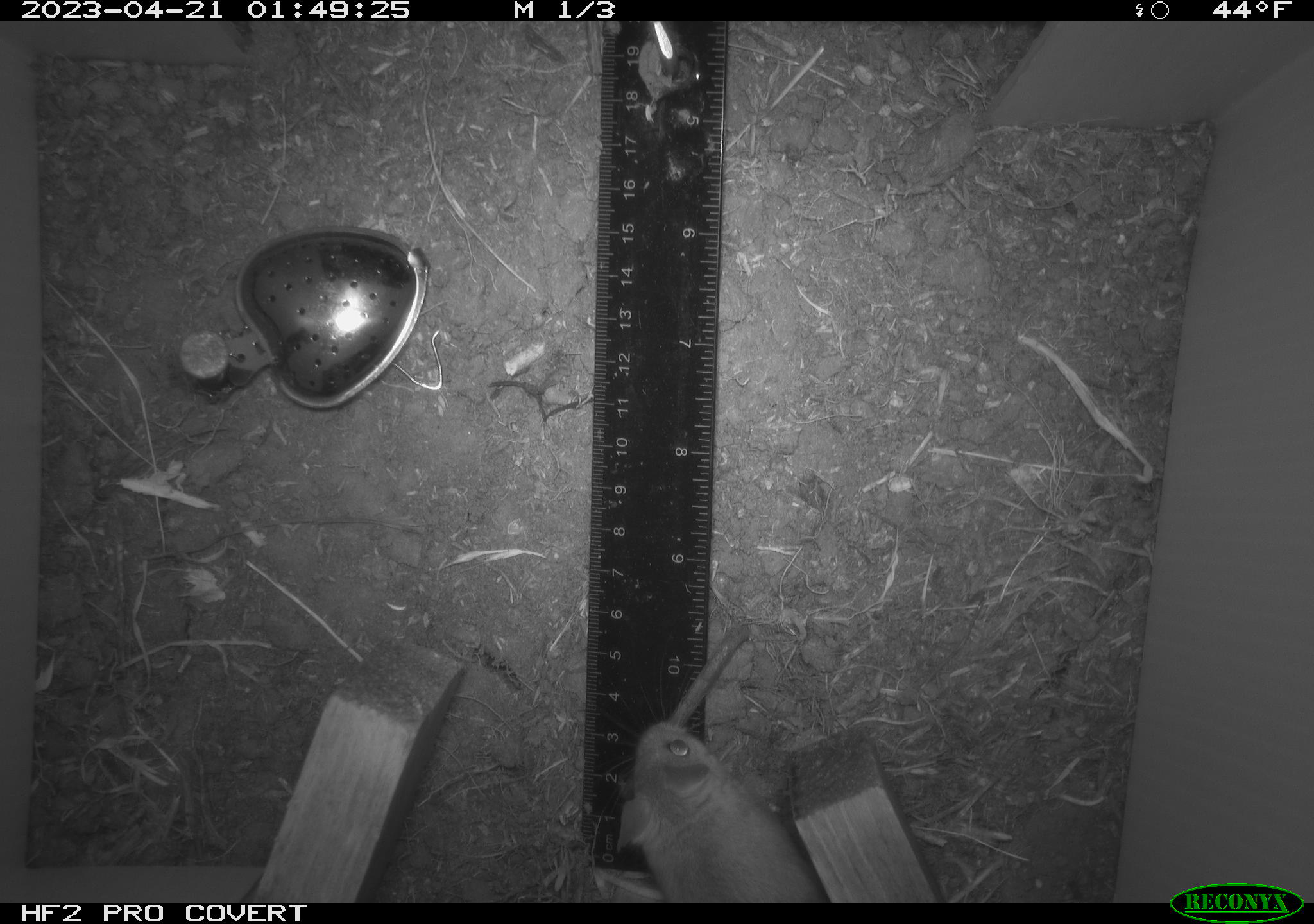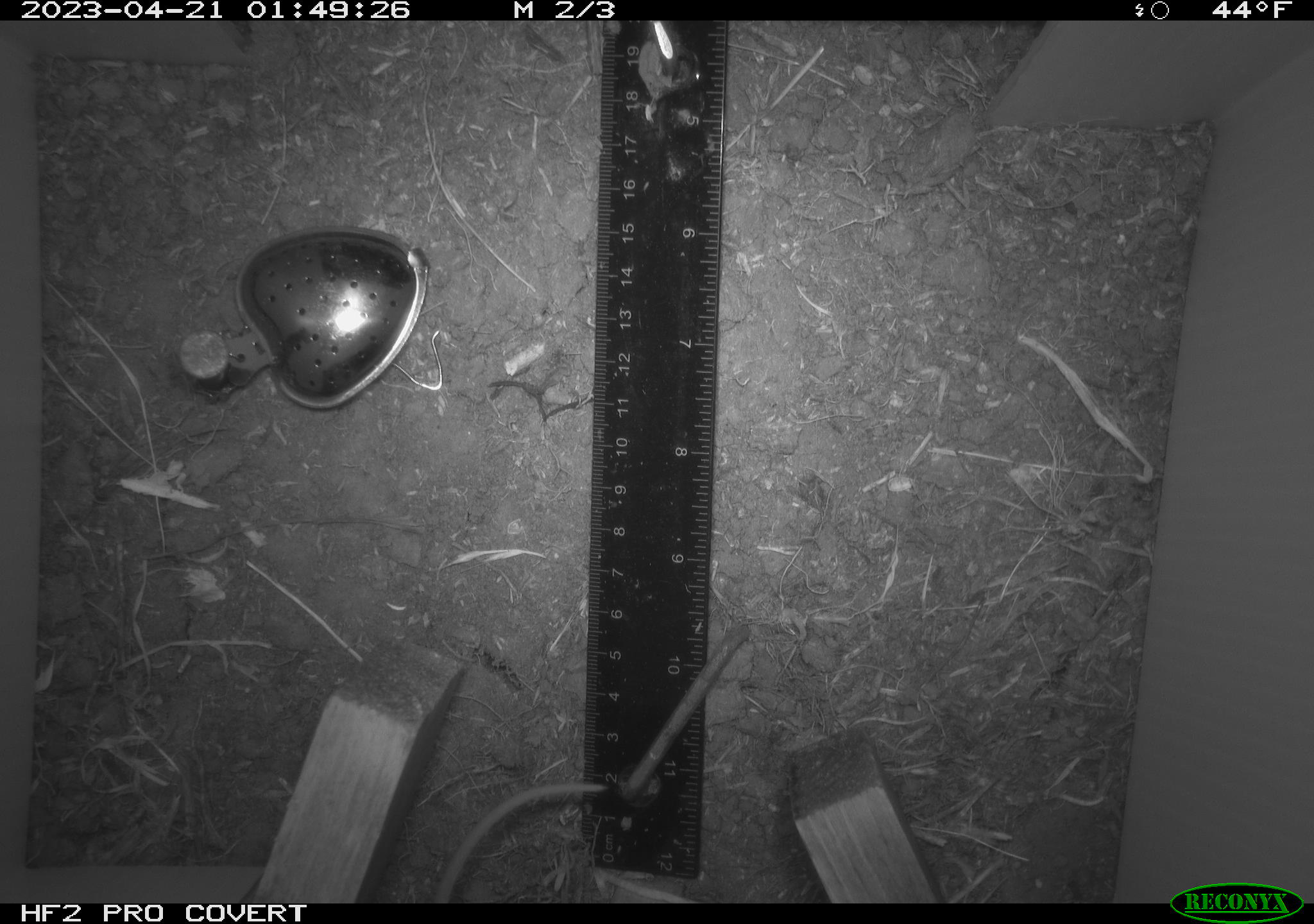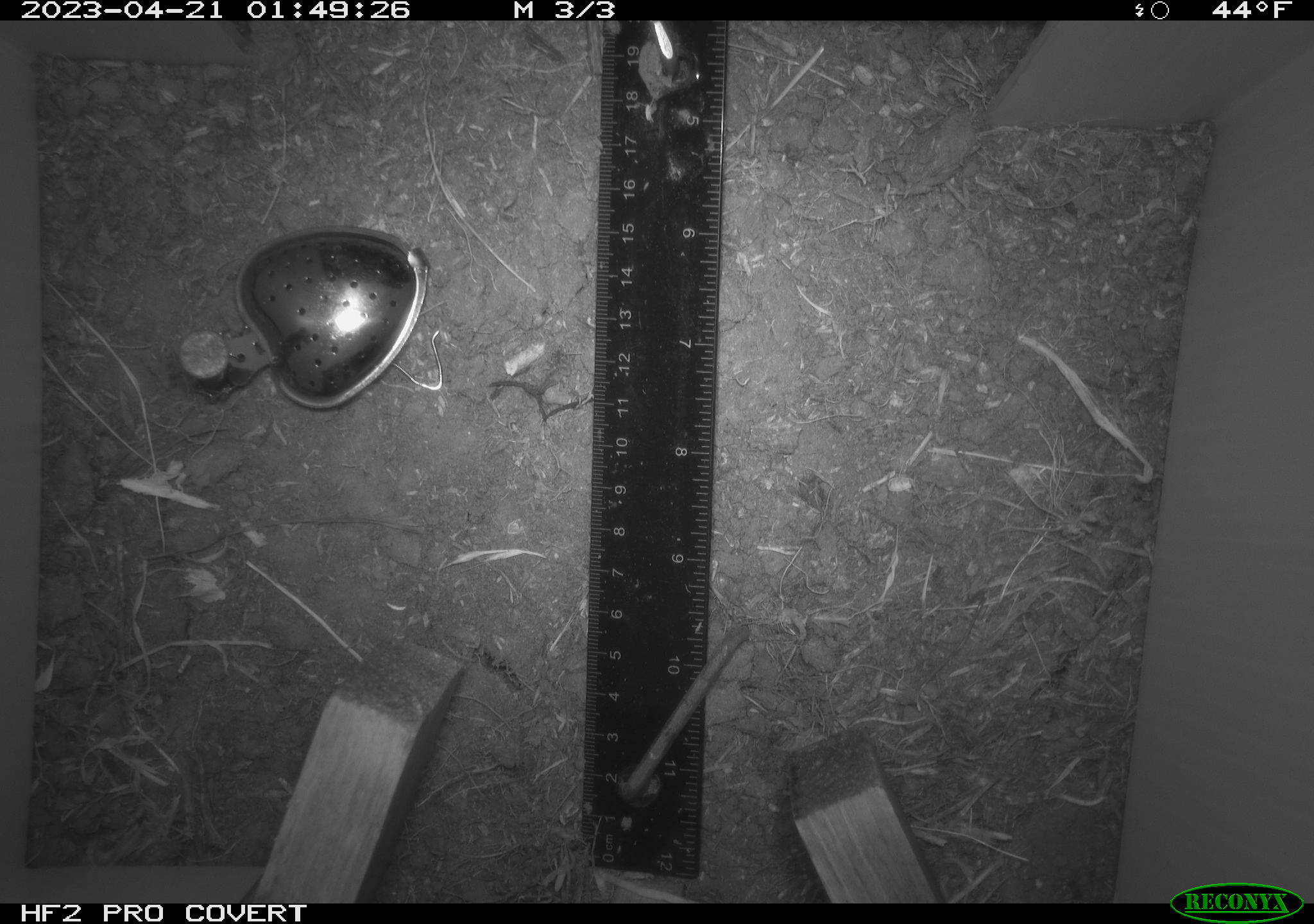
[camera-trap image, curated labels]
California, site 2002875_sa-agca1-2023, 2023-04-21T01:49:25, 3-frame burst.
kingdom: Animalia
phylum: Chordata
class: Mammalia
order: Rodentia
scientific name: Rodentia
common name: mouse species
Mouse species (Rodentia).